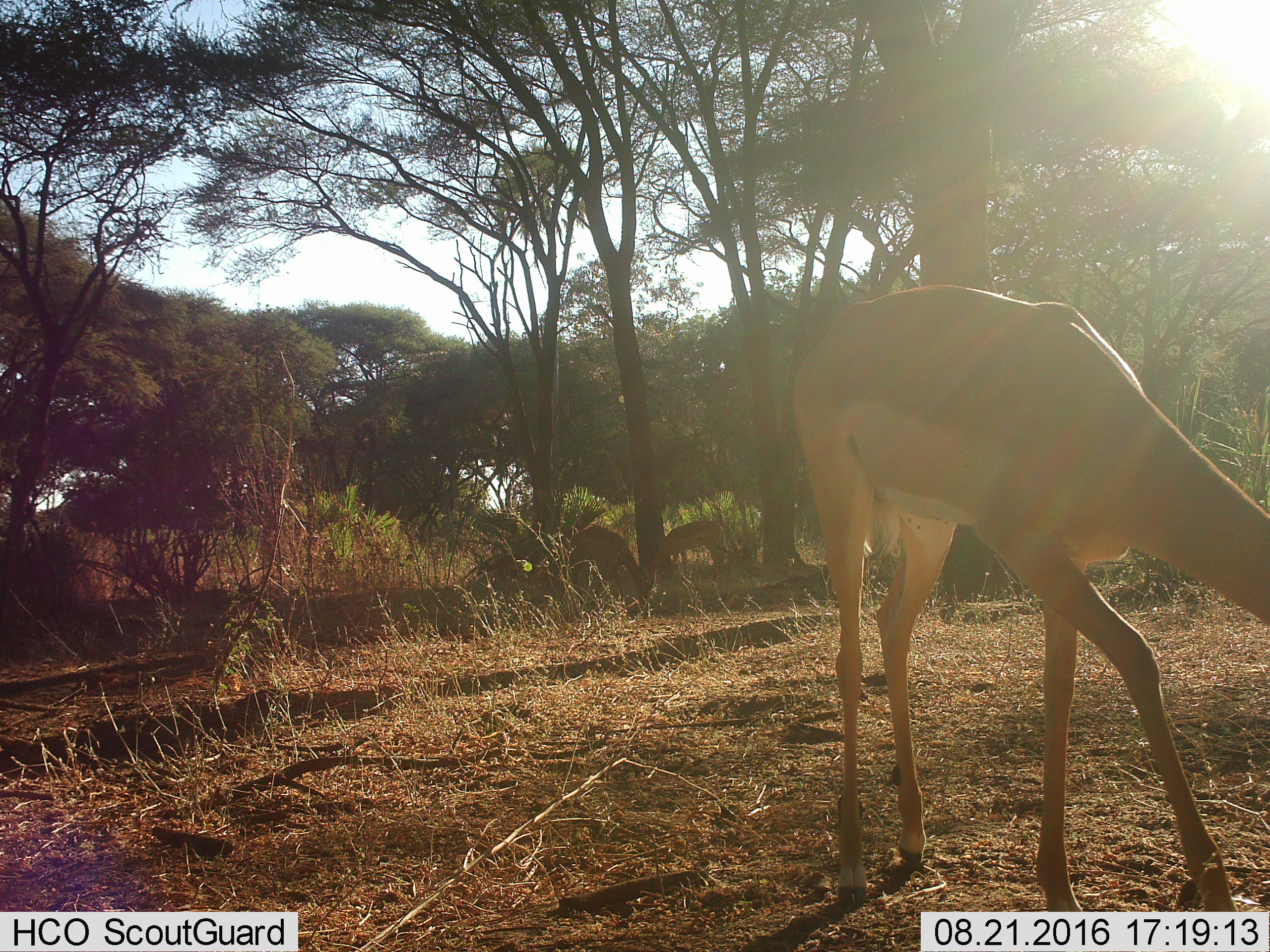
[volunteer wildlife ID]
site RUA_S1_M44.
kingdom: Animalia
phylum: Chordata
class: Mammalia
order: Artiodactyla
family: Bovidae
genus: Aepyceros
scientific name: Aepyceros melampus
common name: impala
Impala (Aepyceros melampus), count 3. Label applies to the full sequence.